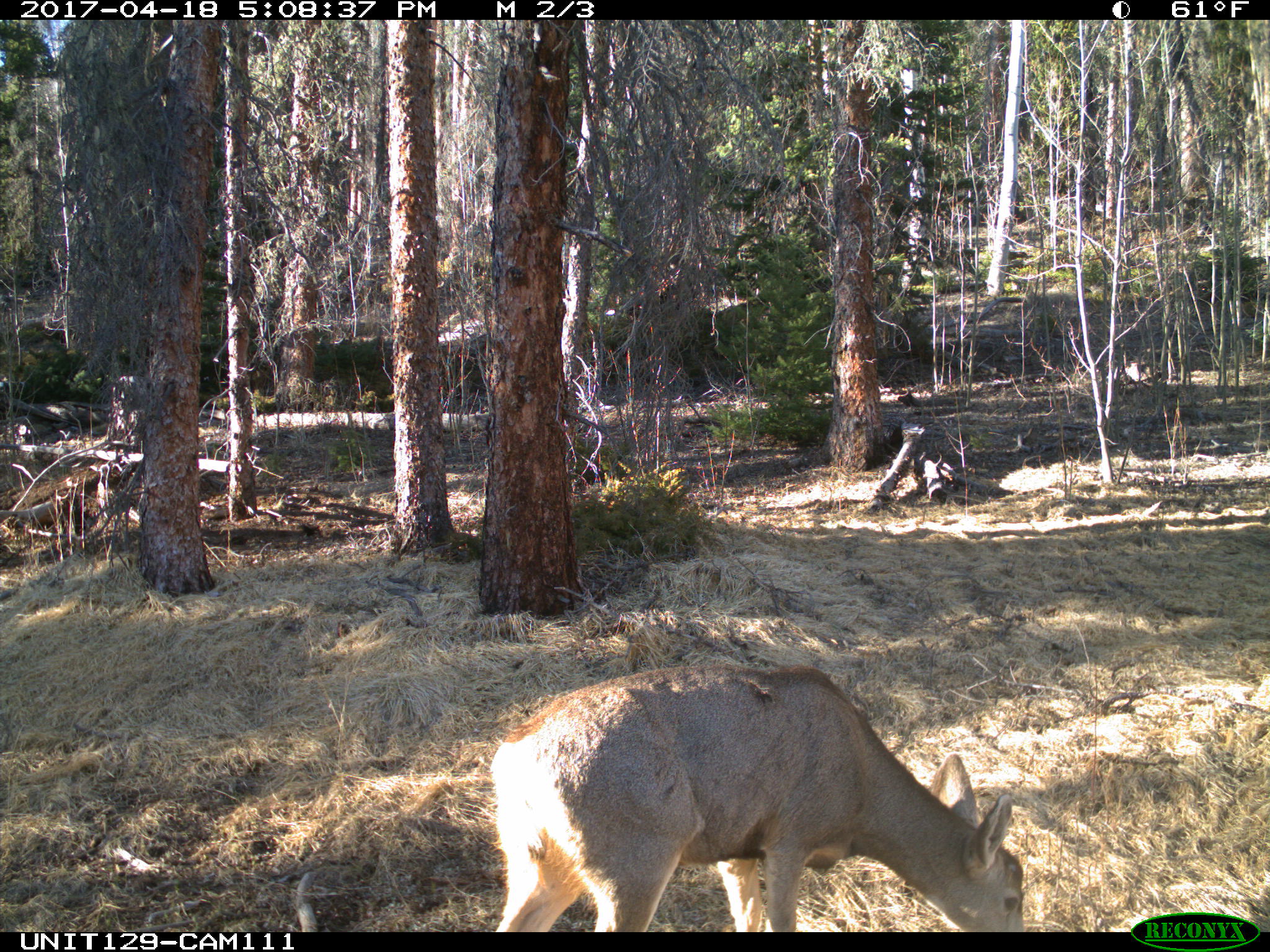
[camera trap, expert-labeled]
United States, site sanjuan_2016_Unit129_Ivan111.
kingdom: Animalia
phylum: Chordata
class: Mammalia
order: Artiodactyla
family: Cervidae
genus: Odocoileus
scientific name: Odocoileus hemionus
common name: mule deer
Odocoileus hemionus (mule deer).